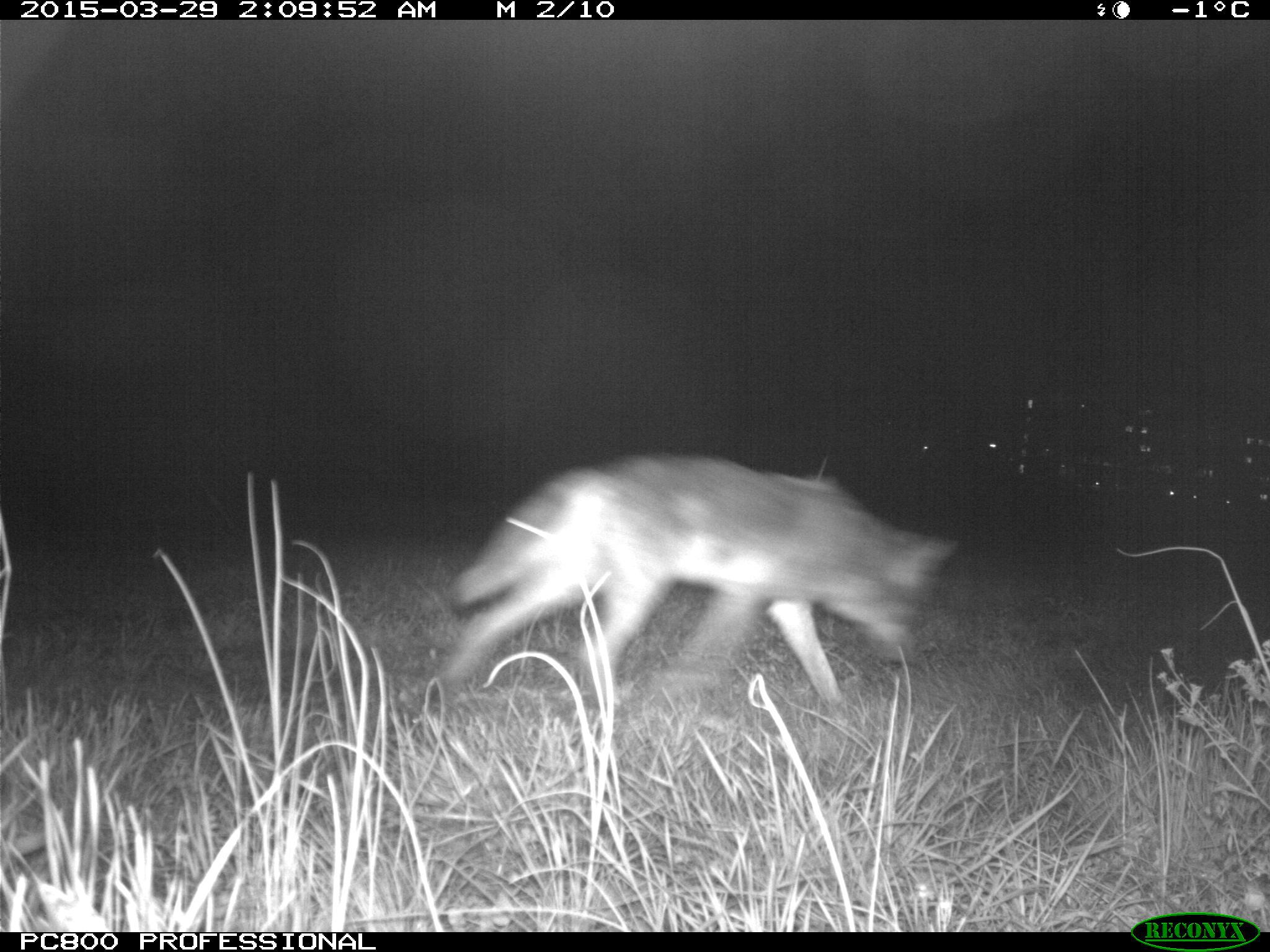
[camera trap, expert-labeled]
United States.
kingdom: Animalia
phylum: Chordata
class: Mammalia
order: Carnivora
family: Canidae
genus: Canis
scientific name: Canis latrans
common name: coyote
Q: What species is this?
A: Coyote (Canis latrans).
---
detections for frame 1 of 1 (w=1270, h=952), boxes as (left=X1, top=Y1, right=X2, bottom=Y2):
Coyote: (left=406, top=459, right=988, bottom=742)